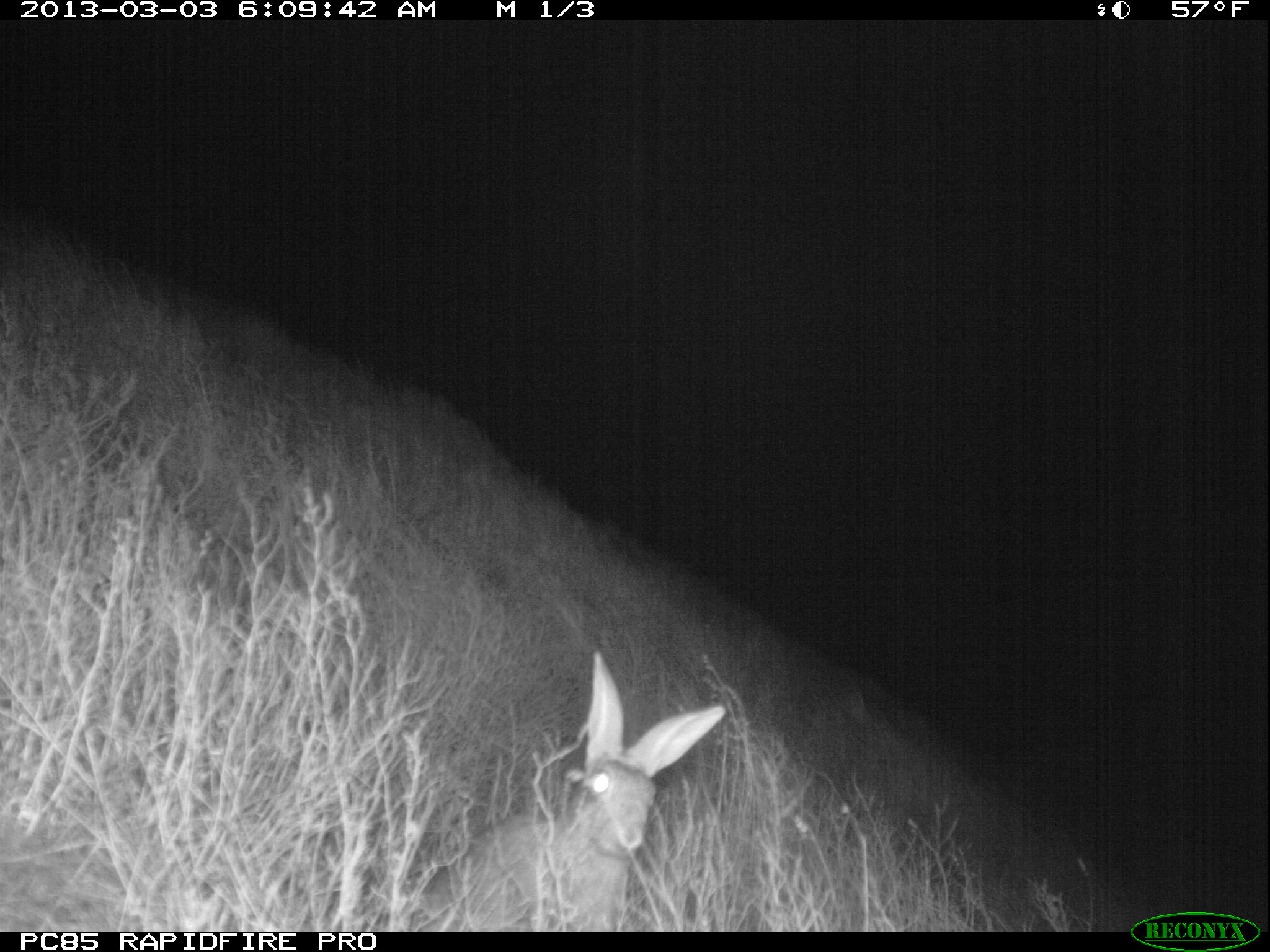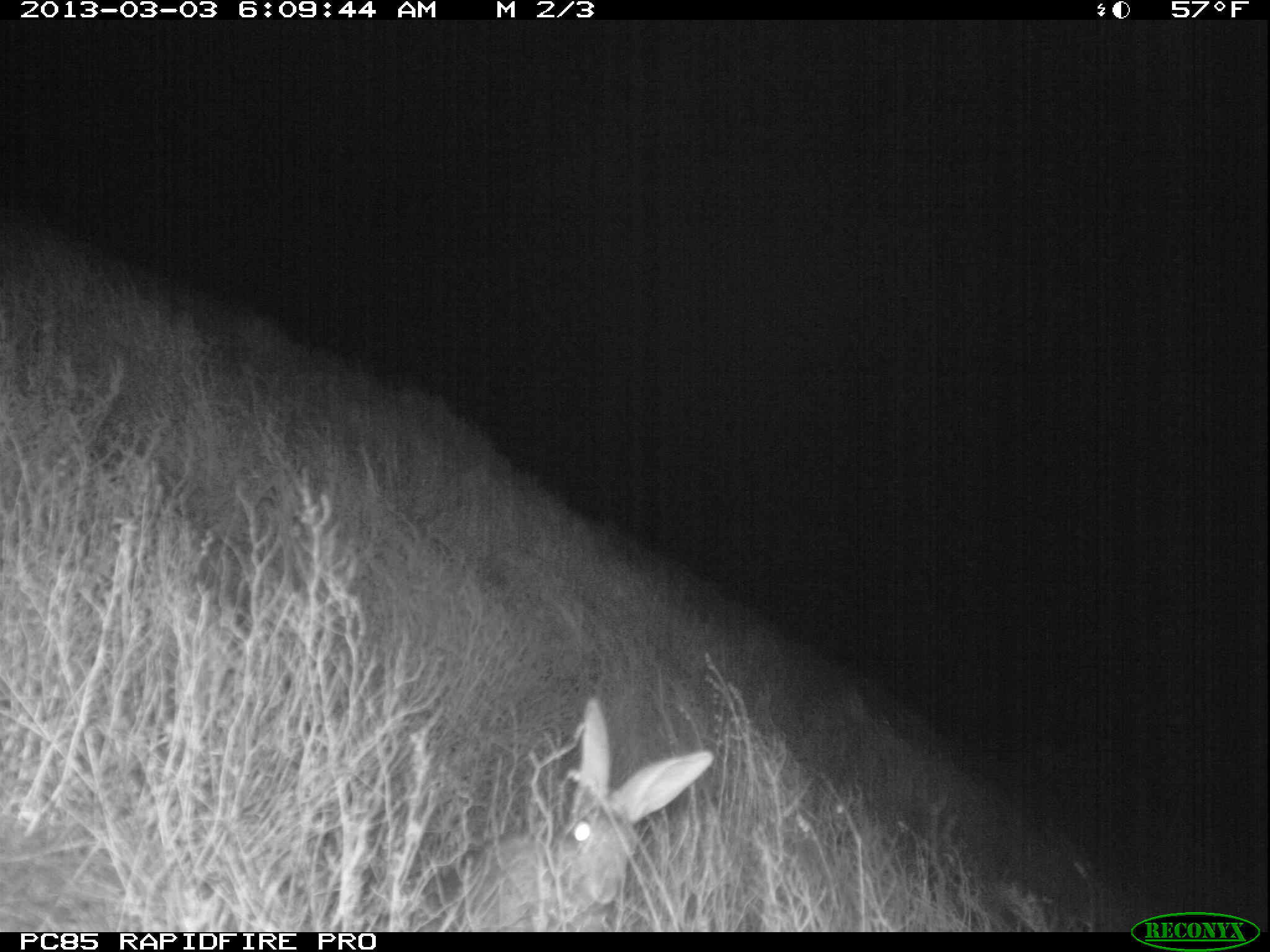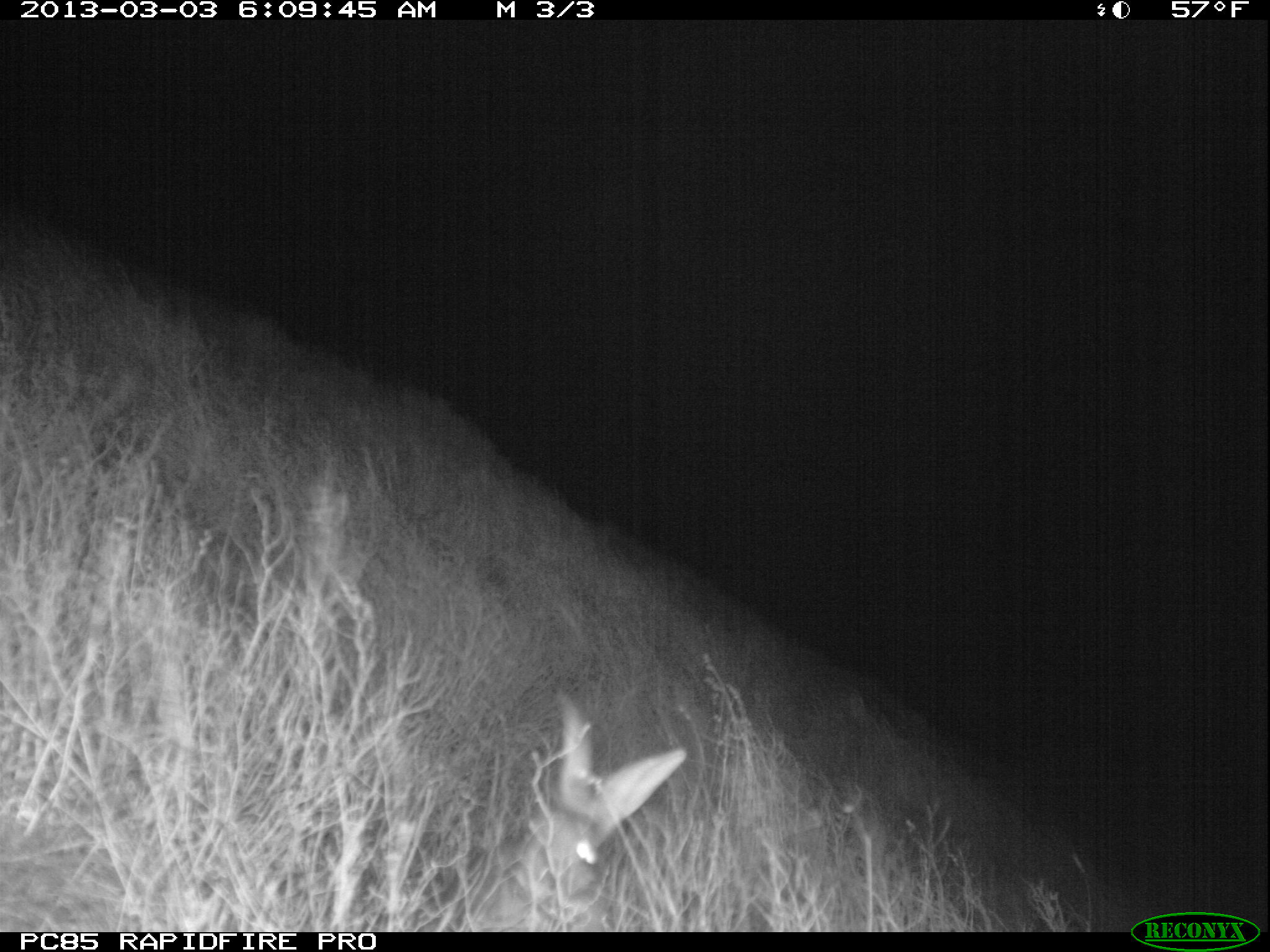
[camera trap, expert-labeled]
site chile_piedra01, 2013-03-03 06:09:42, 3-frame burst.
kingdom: Animalia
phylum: Chordata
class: Mammalia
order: Lagomorpha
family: Leporidae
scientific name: Leporidae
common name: rabbits and hares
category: rabbit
Rabbit (rabbits and hares) (Leporidae).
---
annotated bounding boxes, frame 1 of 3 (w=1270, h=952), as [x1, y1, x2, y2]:
rabbit: [420, 654, 726, 929]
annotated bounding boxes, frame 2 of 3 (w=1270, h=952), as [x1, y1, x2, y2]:
rabbit: [424, 696, 713, 928]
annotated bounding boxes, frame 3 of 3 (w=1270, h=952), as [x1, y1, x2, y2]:
rabbit: [468, 697, 689, 930]